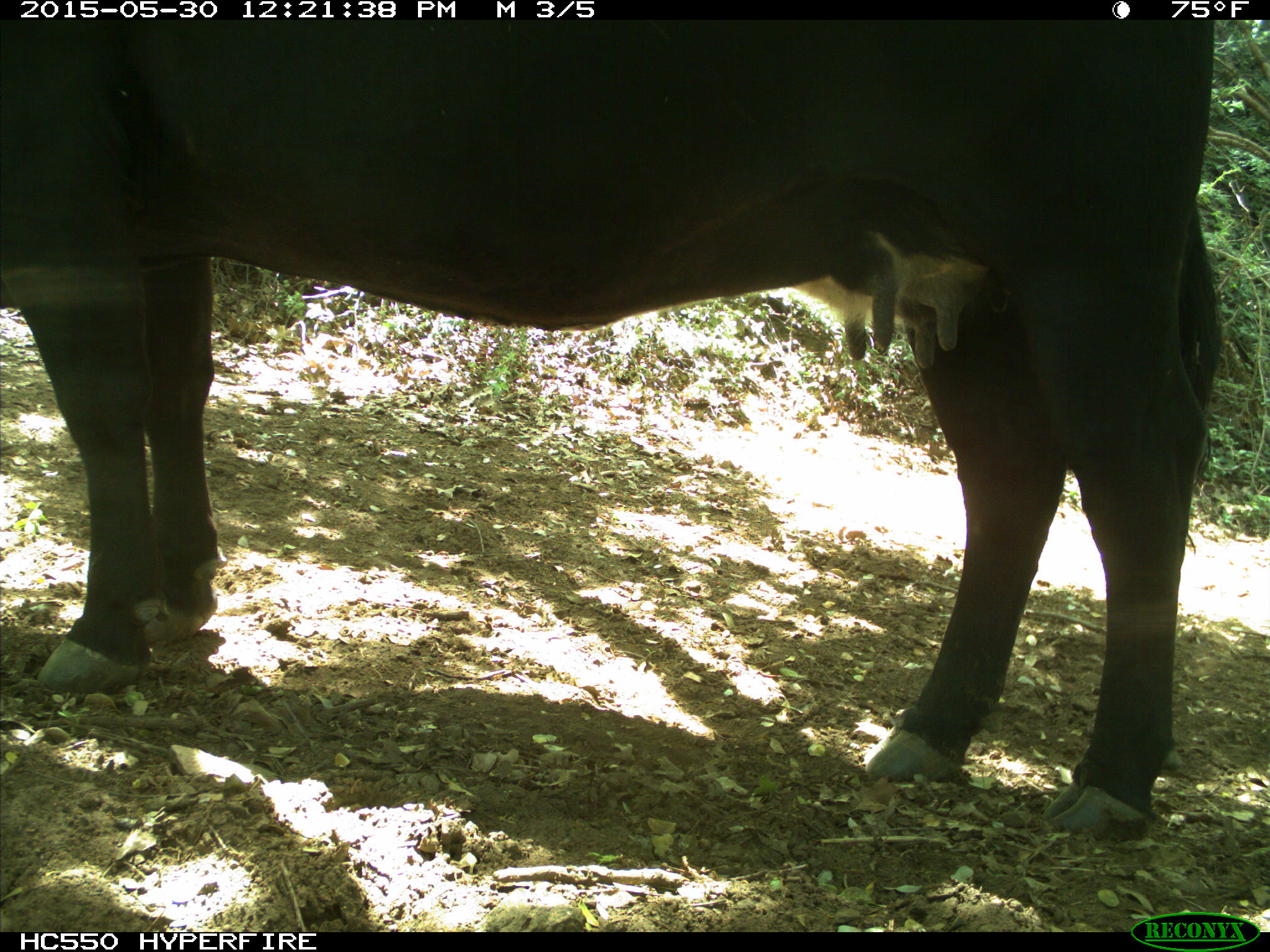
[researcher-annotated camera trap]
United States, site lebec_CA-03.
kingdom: Animalia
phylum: Chordata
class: Mammalia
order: Artiodactyla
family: Bovidae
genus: Bos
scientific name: Bos taurus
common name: domestic cow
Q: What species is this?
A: Bos taurus (domestic cow).